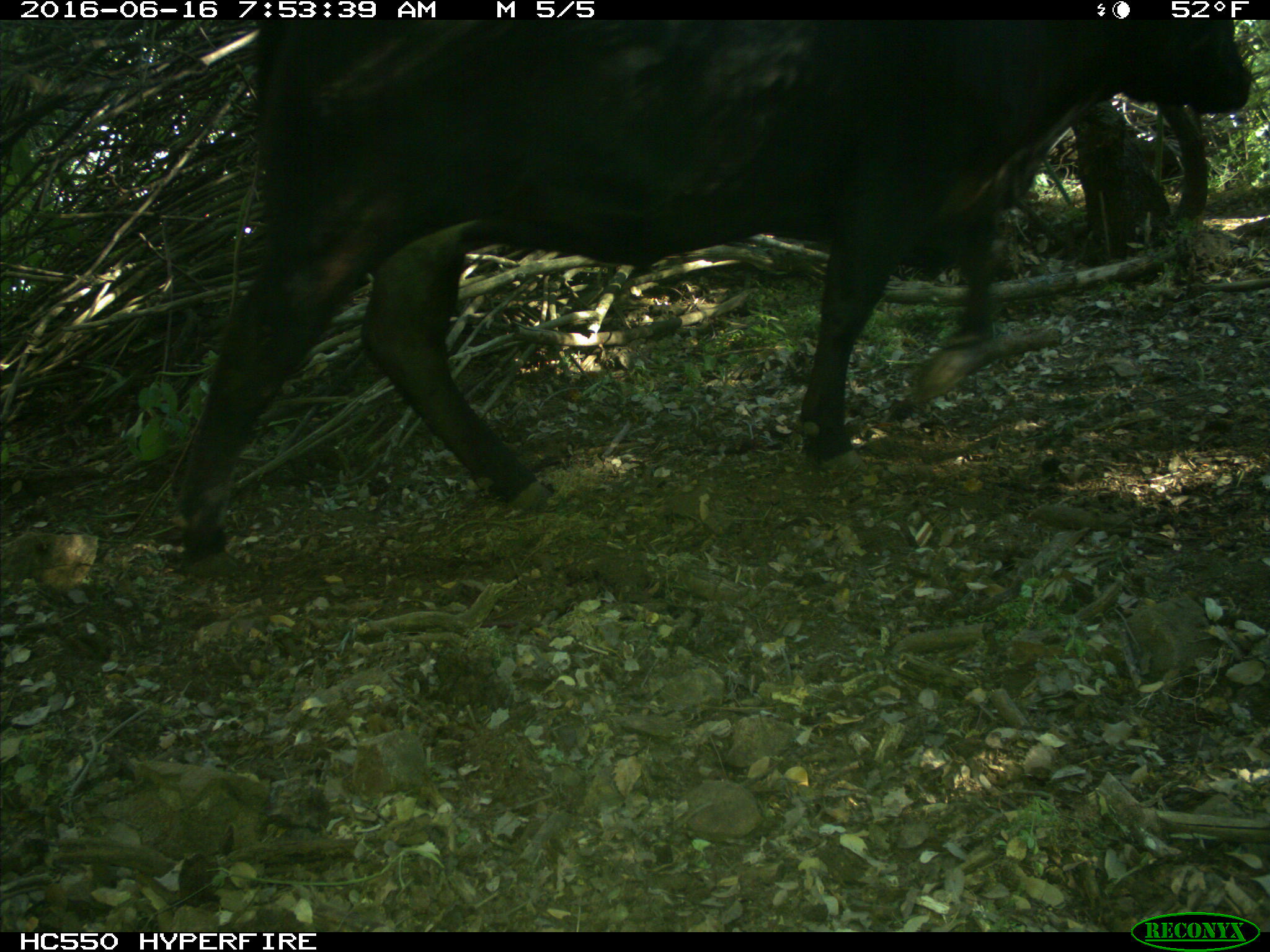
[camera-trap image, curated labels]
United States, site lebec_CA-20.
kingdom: Animalia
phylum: Chordata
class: Mammalia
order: Artiodactyla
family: Bovidae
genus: Bos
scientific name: Bos taurus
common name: domestic cow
Bos taurus (domestic cow).